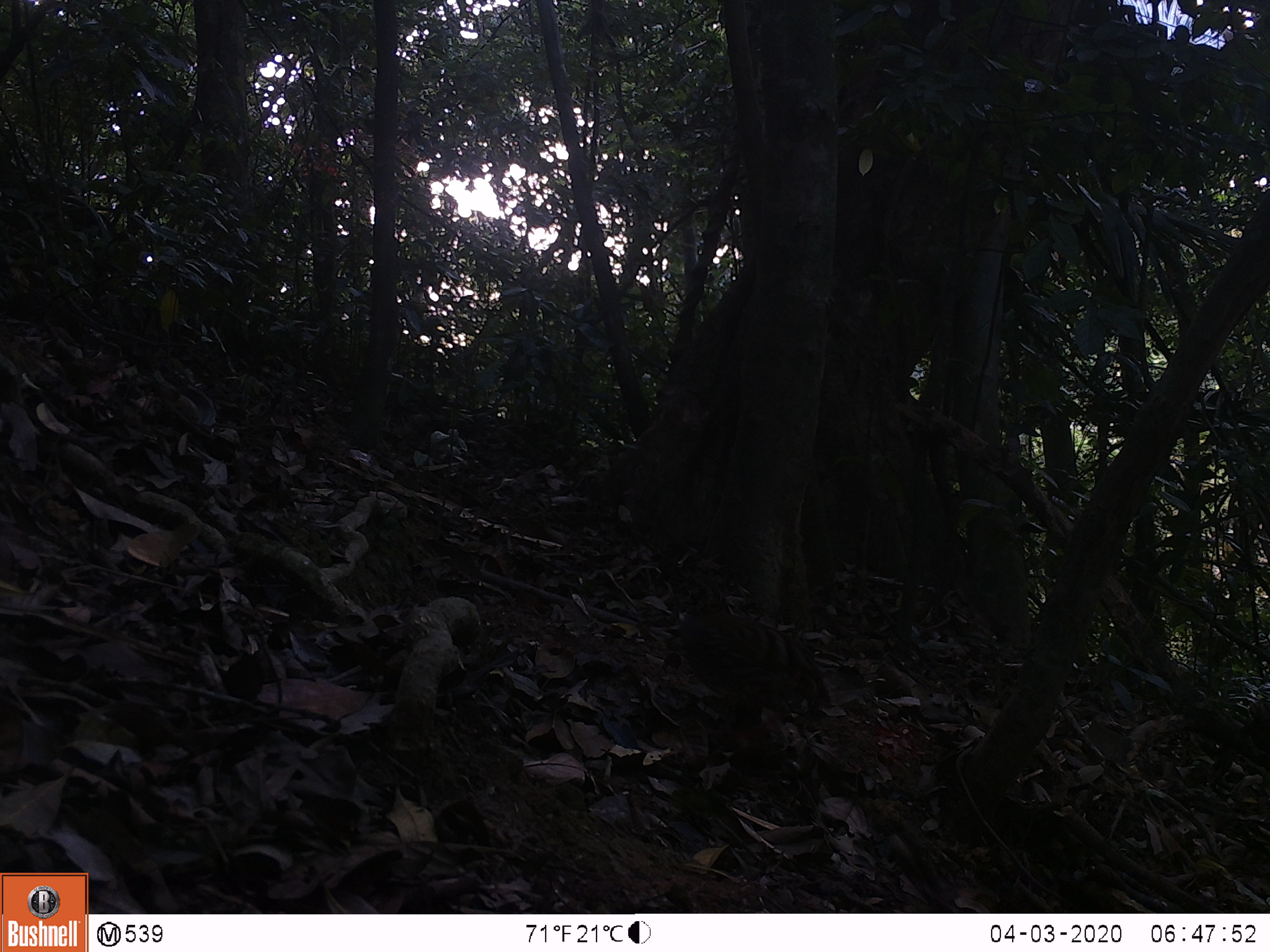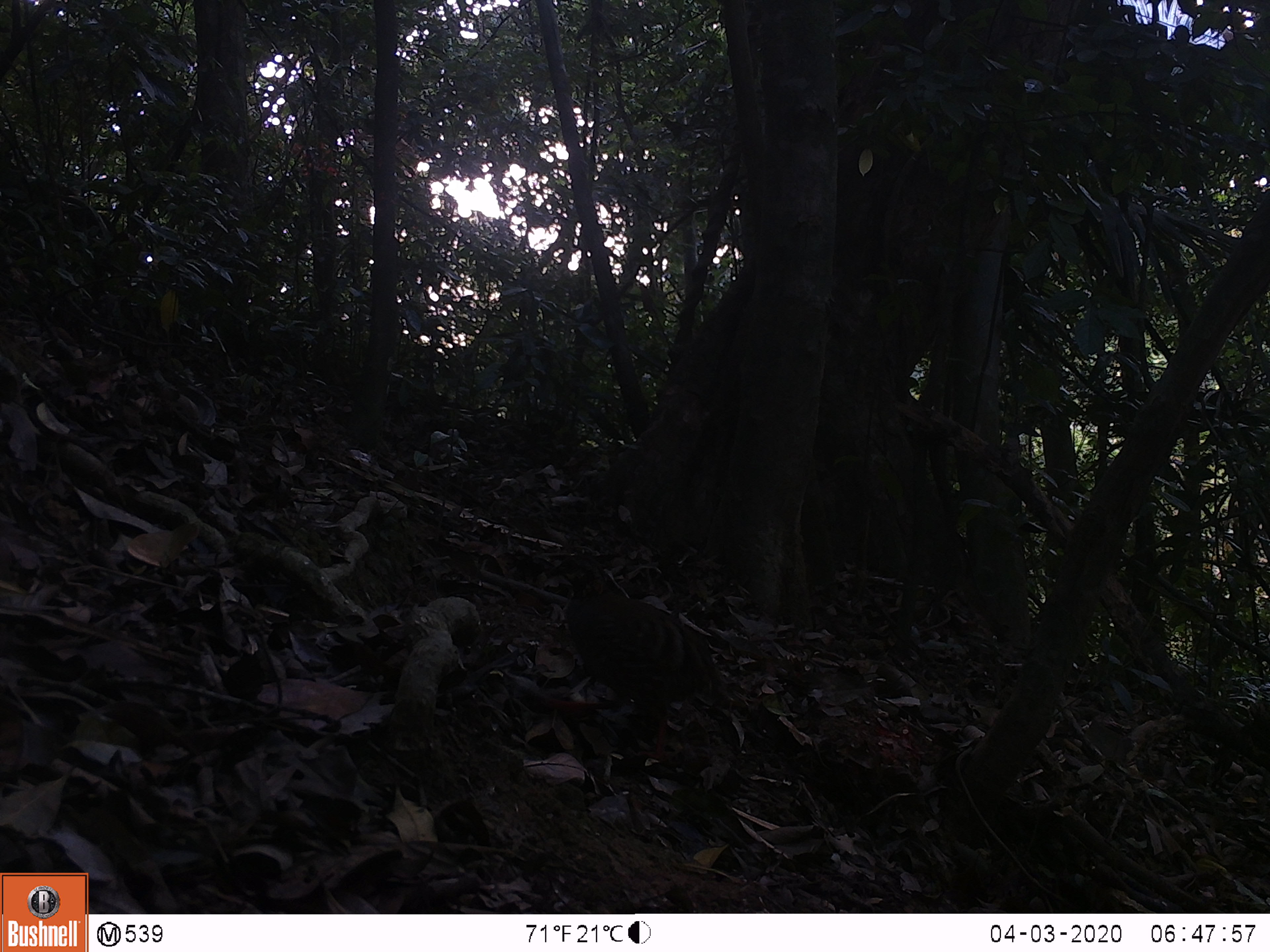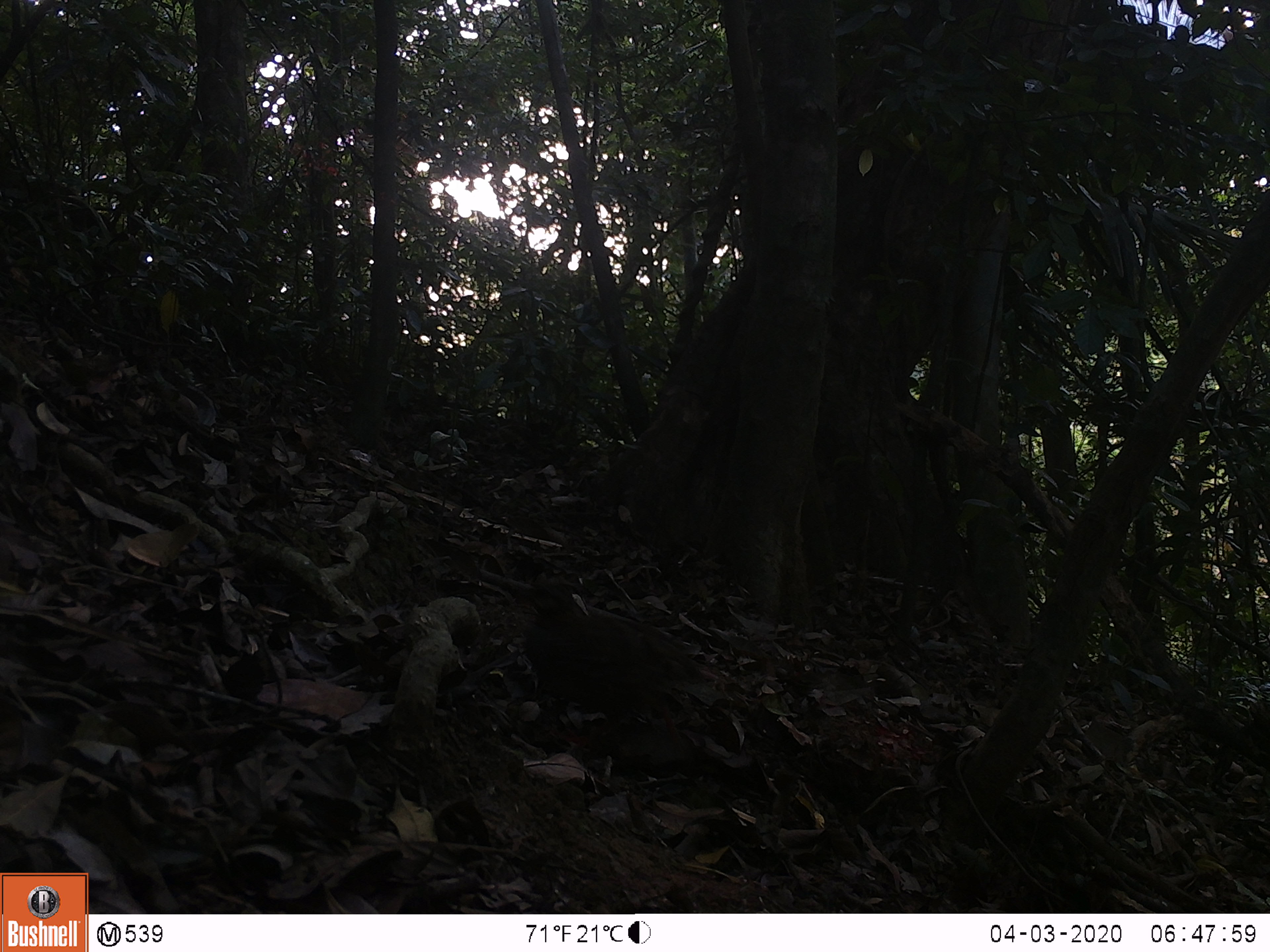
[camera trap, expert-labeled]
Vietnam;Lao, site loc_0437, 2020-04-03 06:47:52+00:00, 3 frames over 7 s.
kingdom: Animalia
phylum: Chordata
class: Aves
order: Galliformes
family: Phasianidae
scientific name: Phasianidae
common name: partridge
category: unidentified partridge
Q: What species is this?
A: Unidentified partridge (partridge) (Phasianidae).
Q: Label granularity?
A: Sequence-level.